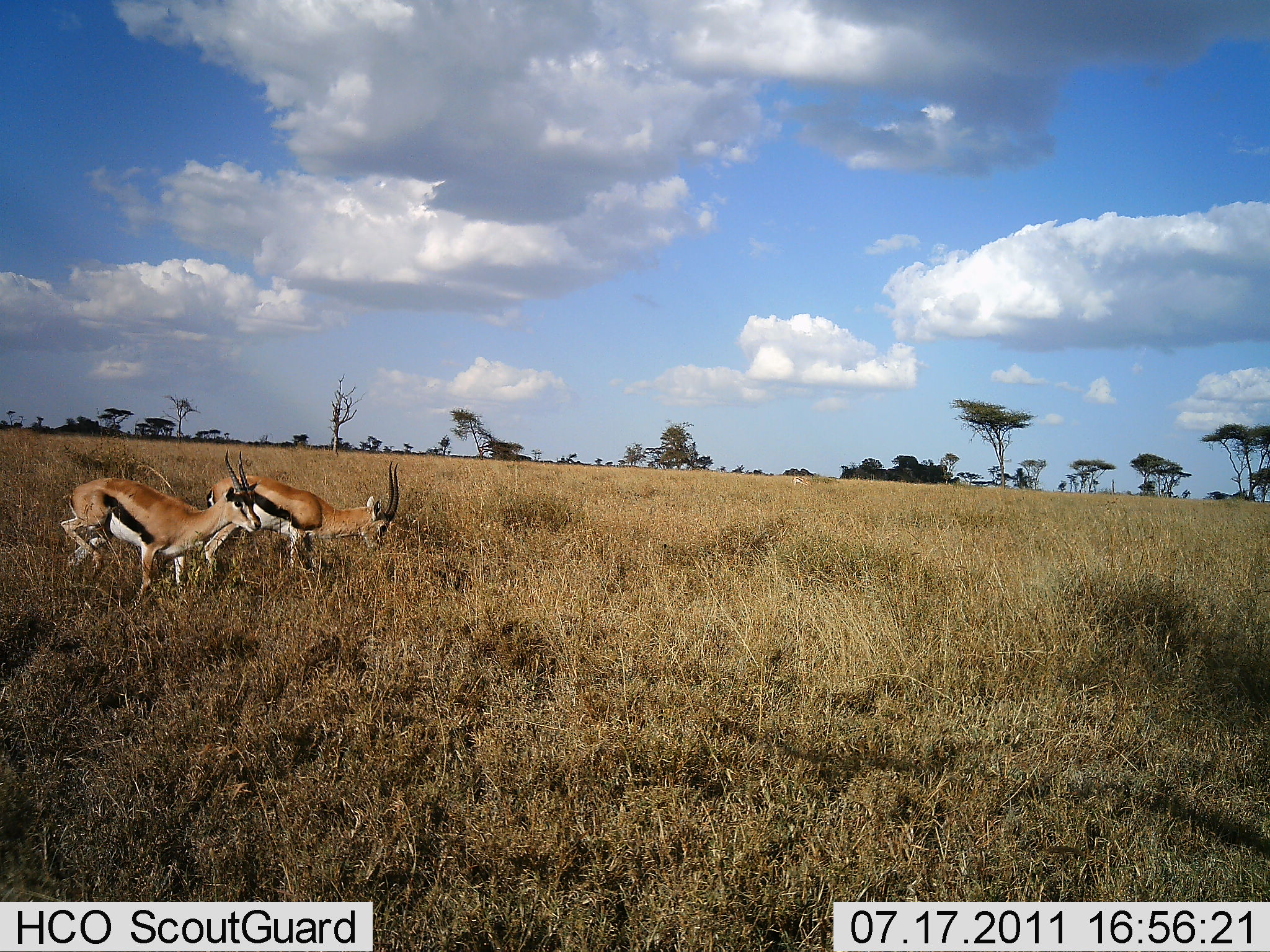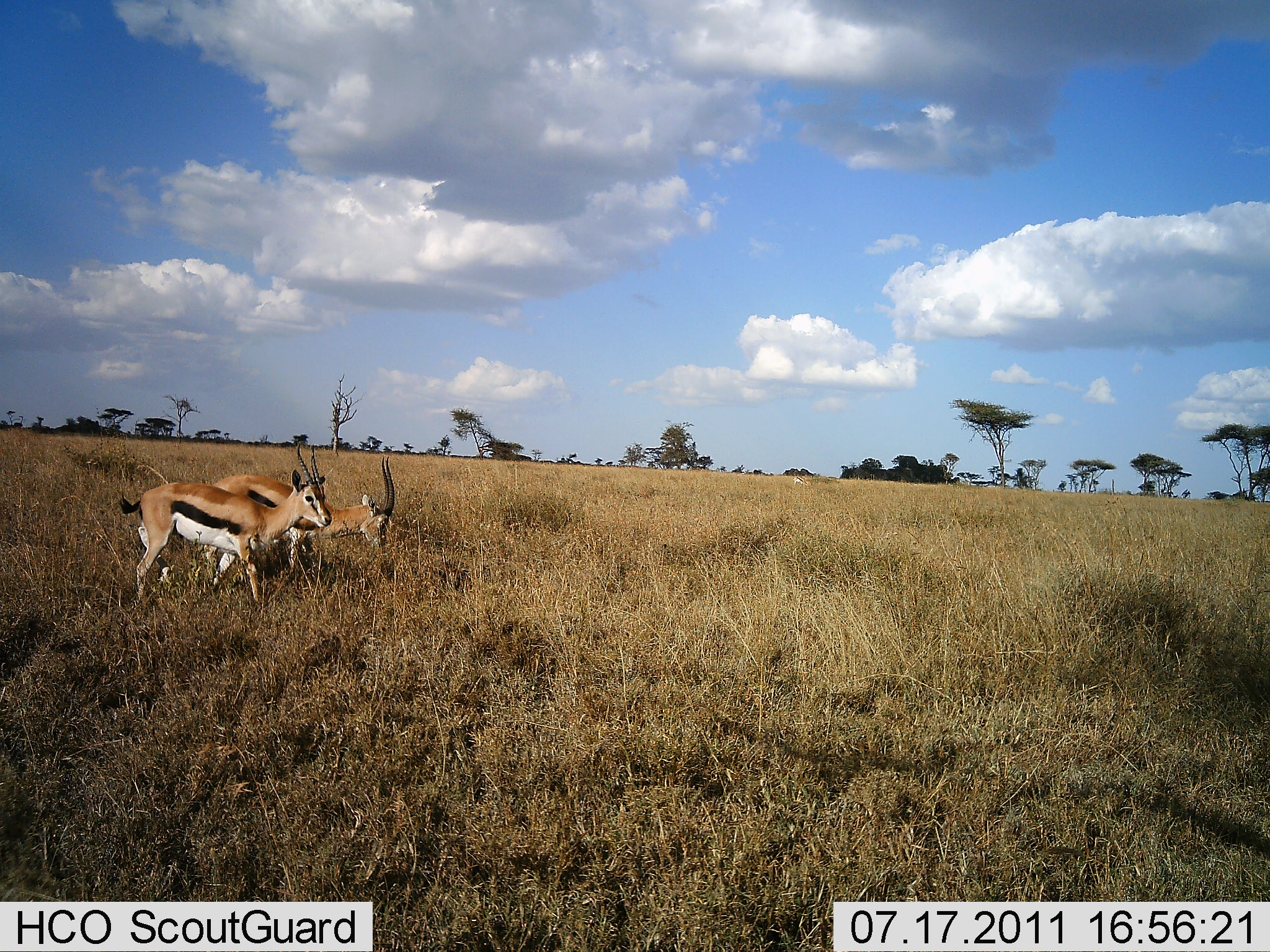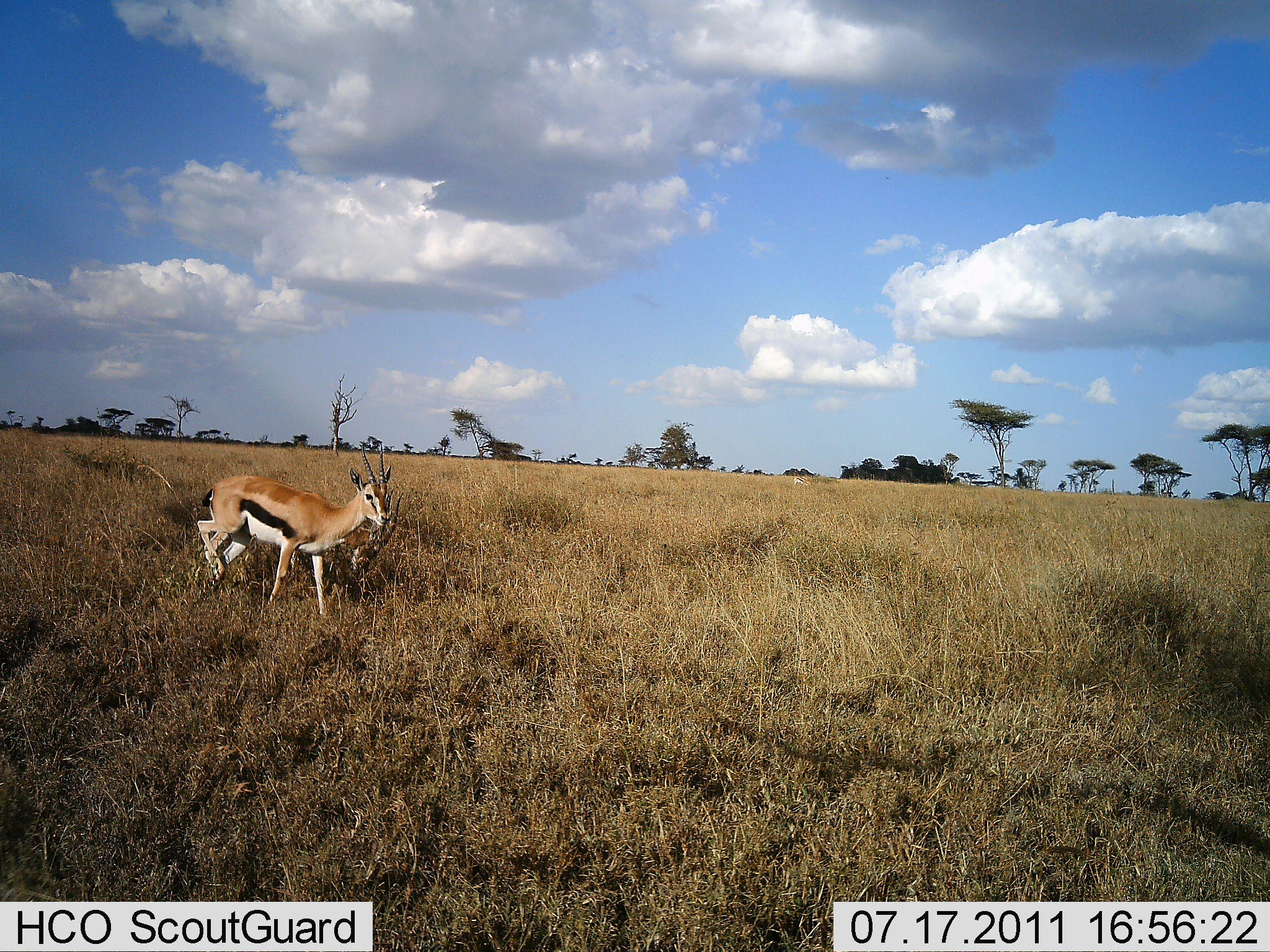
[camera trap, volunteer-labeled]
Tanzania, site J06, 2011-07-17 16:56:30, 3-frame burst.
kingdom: Animalia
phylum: Chordata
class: Mammalia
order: Artiodactyla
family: Bovidae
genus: Eudorcas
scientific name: Eudorcas thomsonii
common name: thomson's gazelle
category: gazellethomsons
Gazellethomsons (thomson's gazelle) (Eudorcas thomsonii), count 2. Behavior (volunteer vote fractions): standing 55%, resting 0%, moving 82%, interacting 0%. Young present (vote fraction): 0%. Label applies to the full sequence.